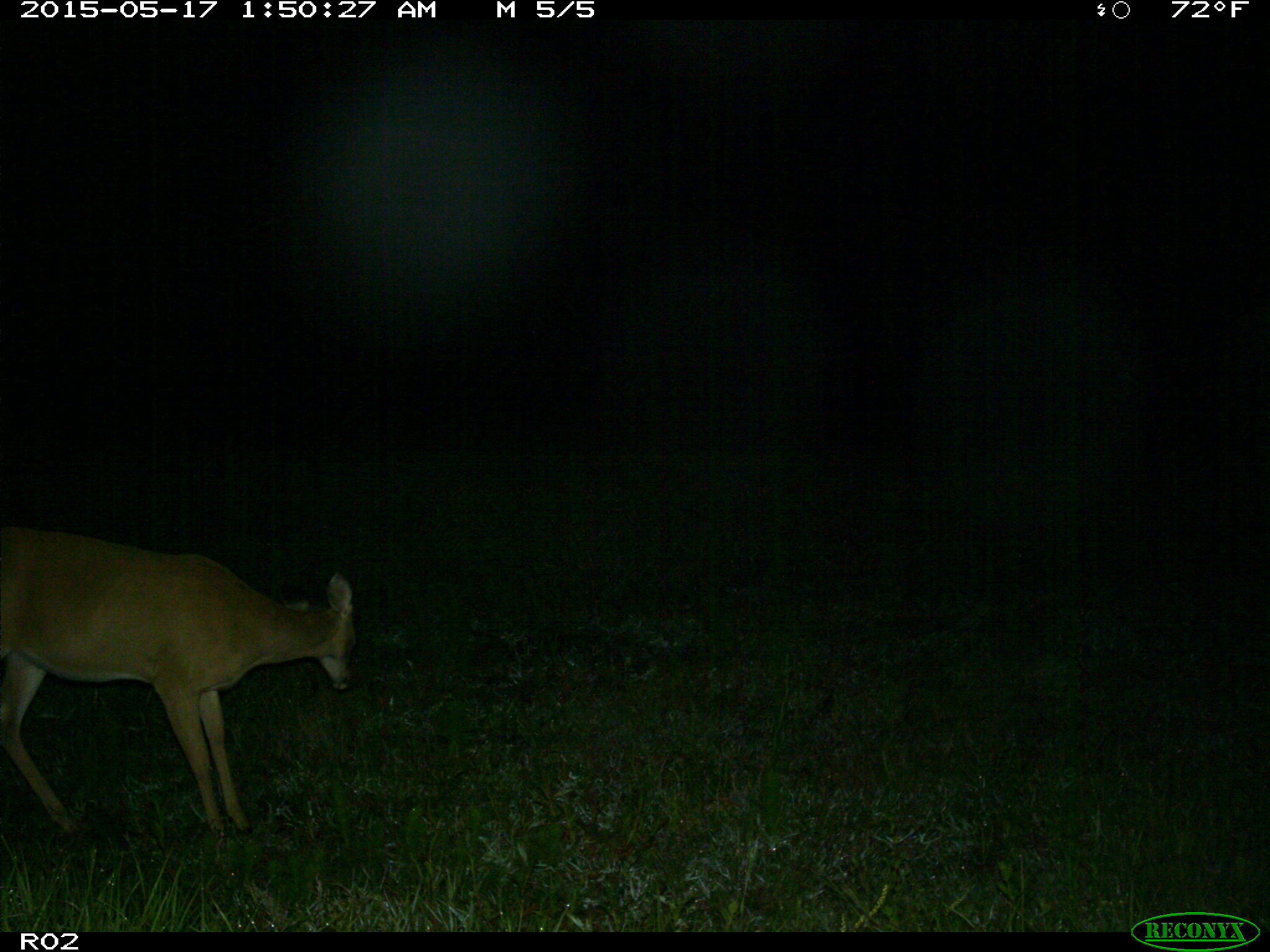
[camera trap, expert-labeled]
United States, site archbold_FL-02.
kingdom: Animalia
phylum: Chordata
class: Mammalia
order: Artiodactyla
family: Cervidae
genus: Odocoileus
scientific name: Odocoileus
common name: deer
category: unidentified deer